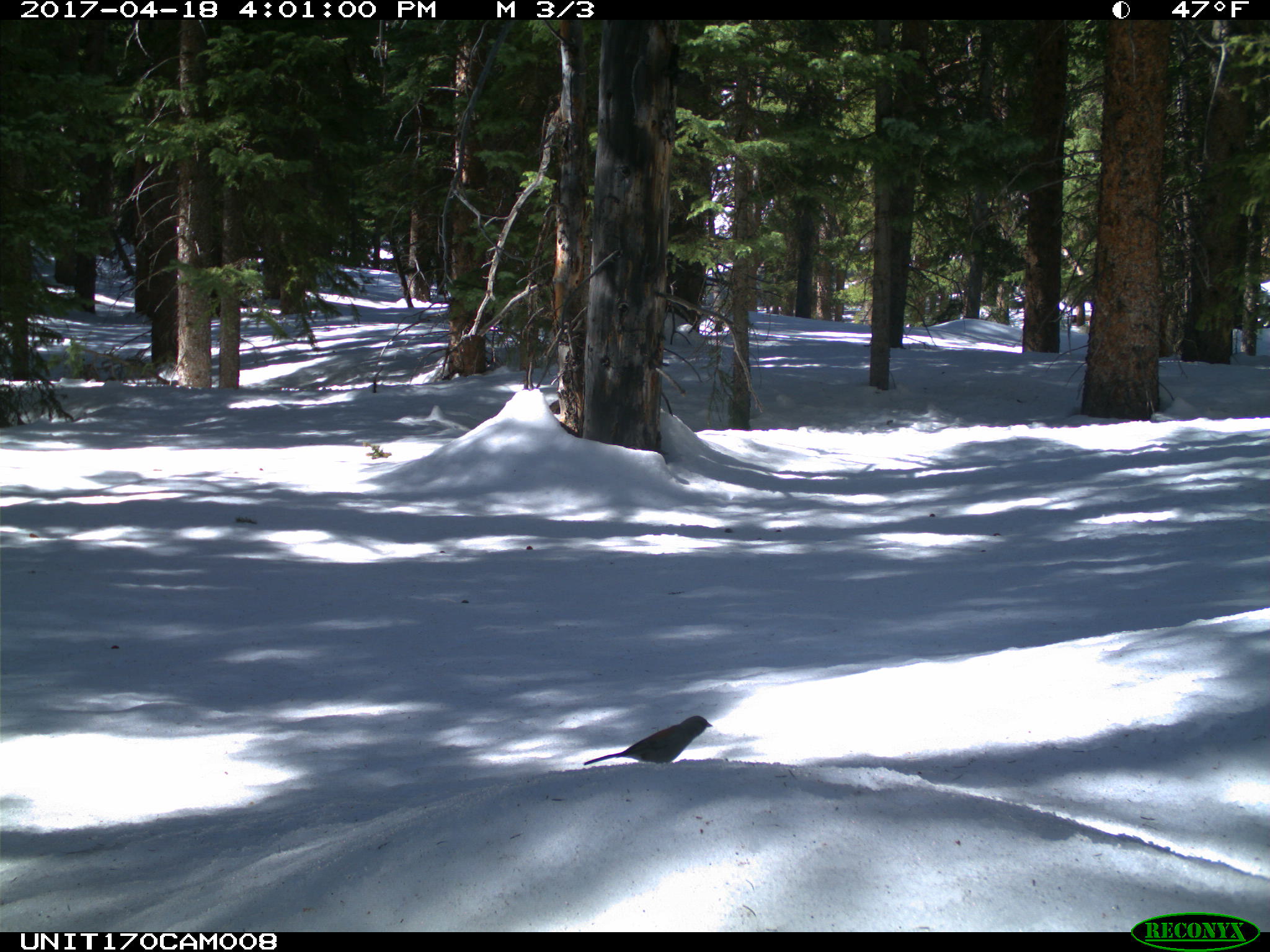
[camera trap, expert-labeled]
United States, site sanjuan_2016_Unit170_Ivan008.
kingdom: Animalia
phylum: Chordata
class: Aves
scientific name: Aves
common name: birds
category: unidentified bird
Unidentified bird (birds) (Aves).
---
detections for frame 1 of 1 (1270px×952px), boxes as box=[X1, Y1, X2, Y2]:
animal: box=[582, 716, 714, 765]